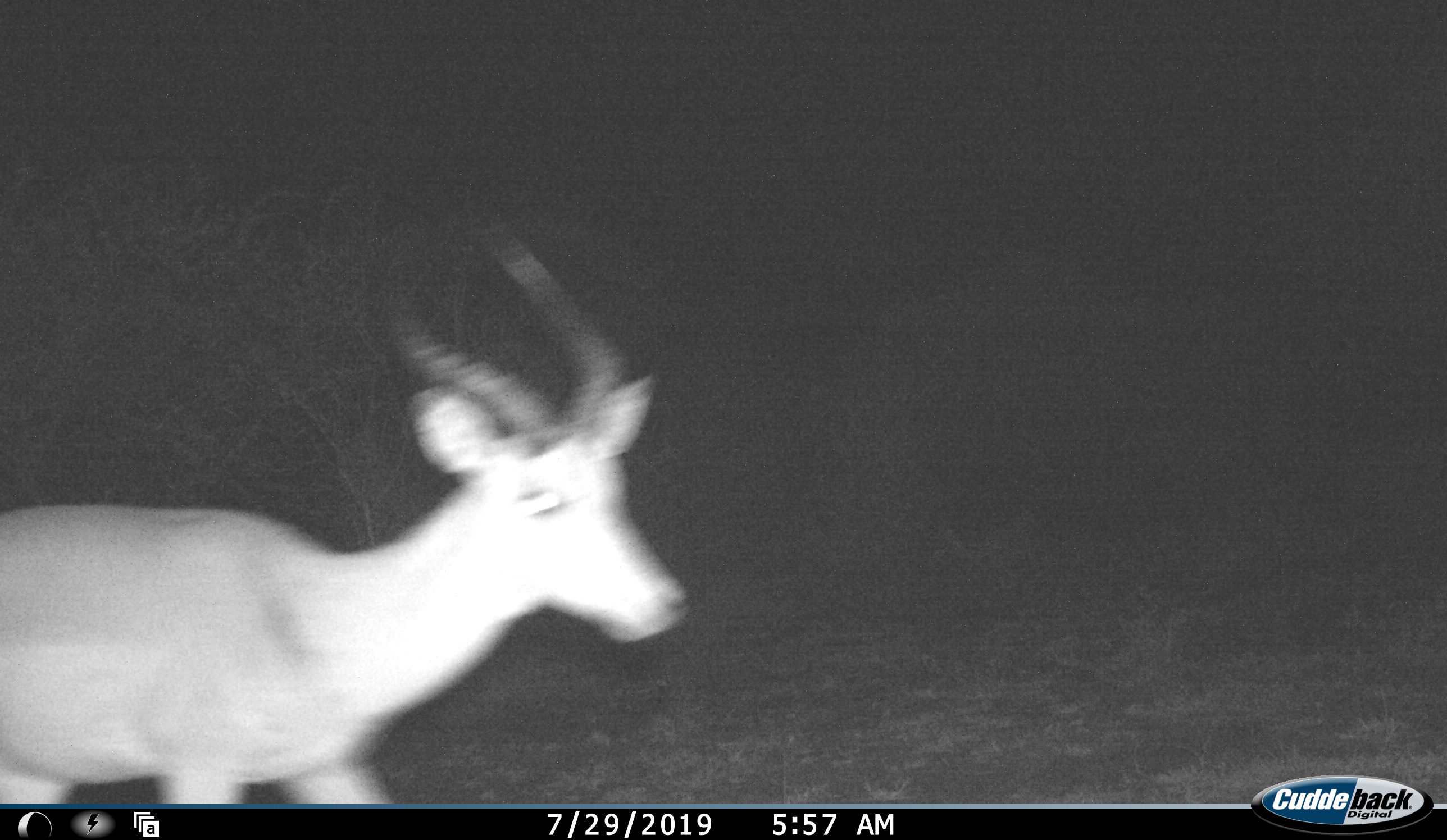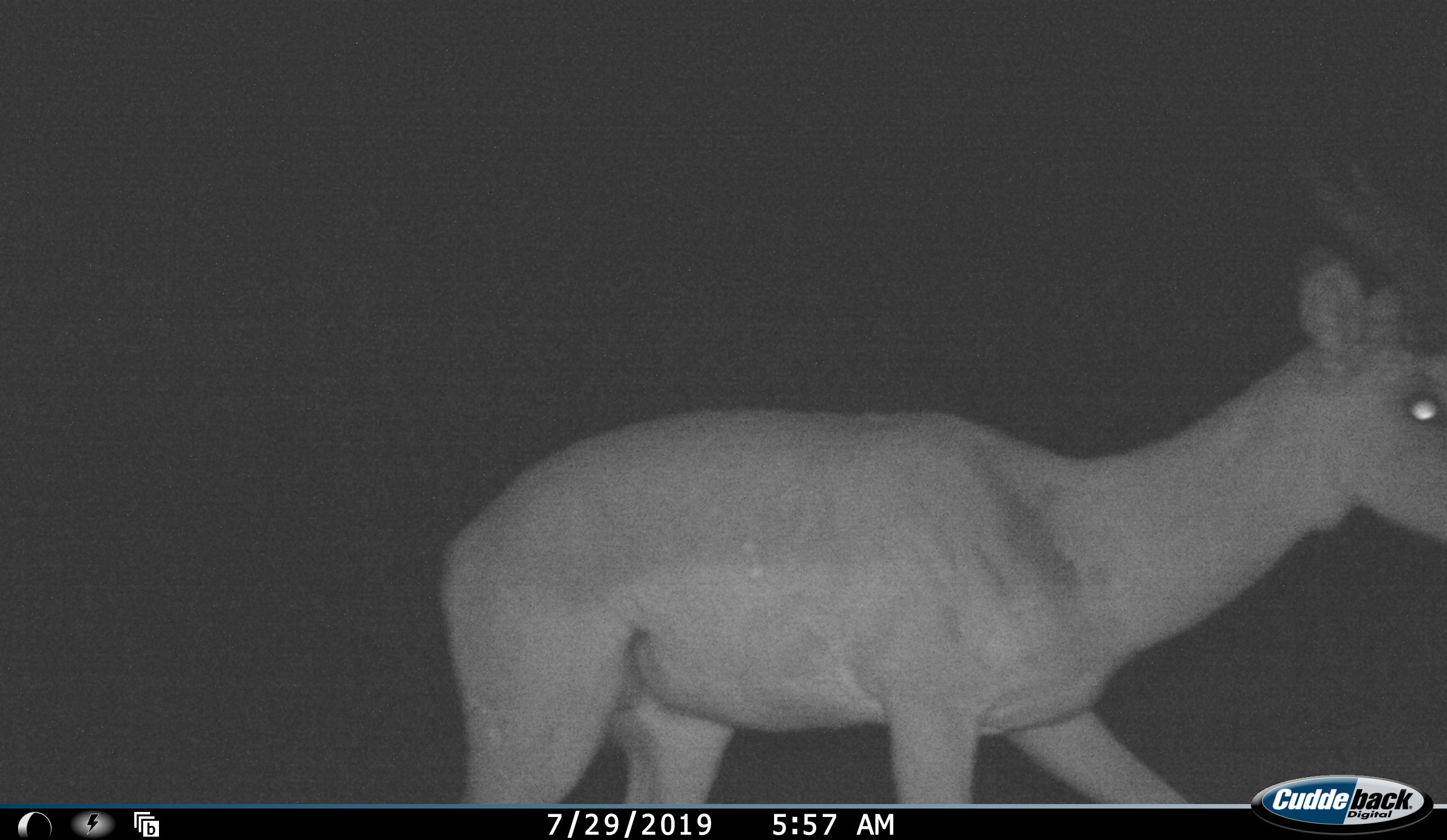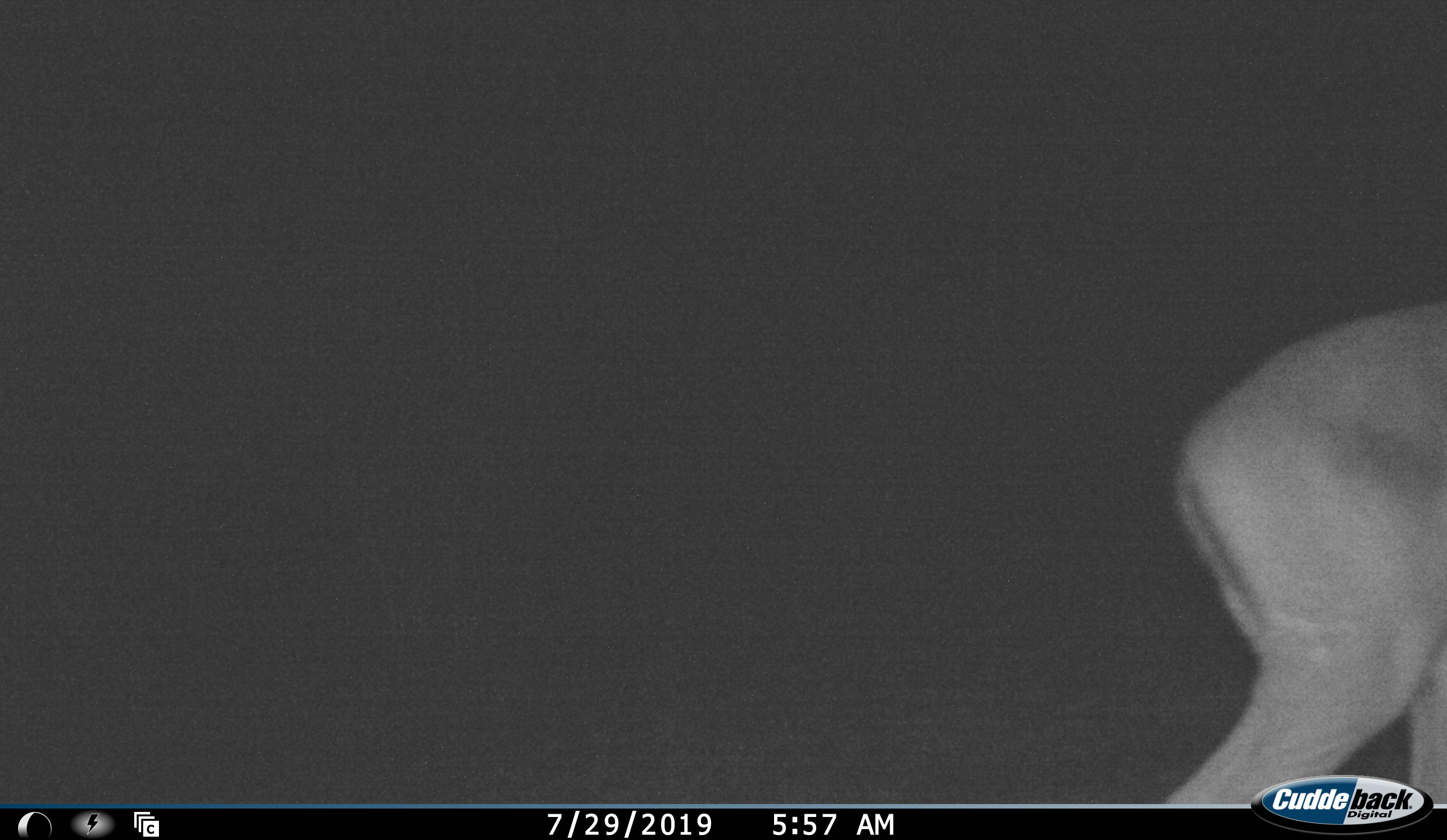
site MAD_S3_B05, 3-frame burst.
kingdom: Animalia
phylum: Chordata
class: Mammalia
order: Artiodactyla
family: Bovidae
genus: Aepyceros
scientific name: Aepyceros melampus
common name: impala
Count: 1.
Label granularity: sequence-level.